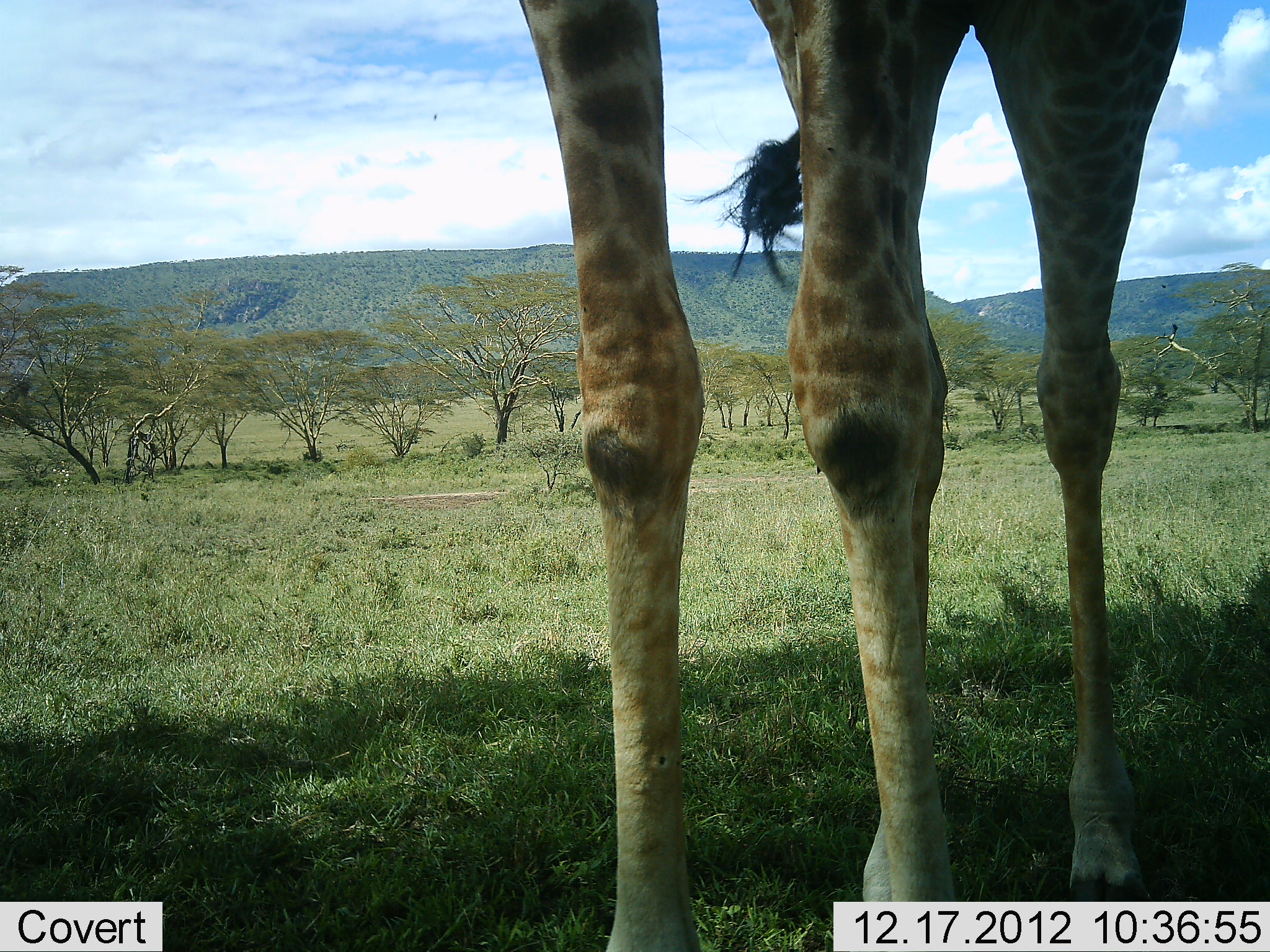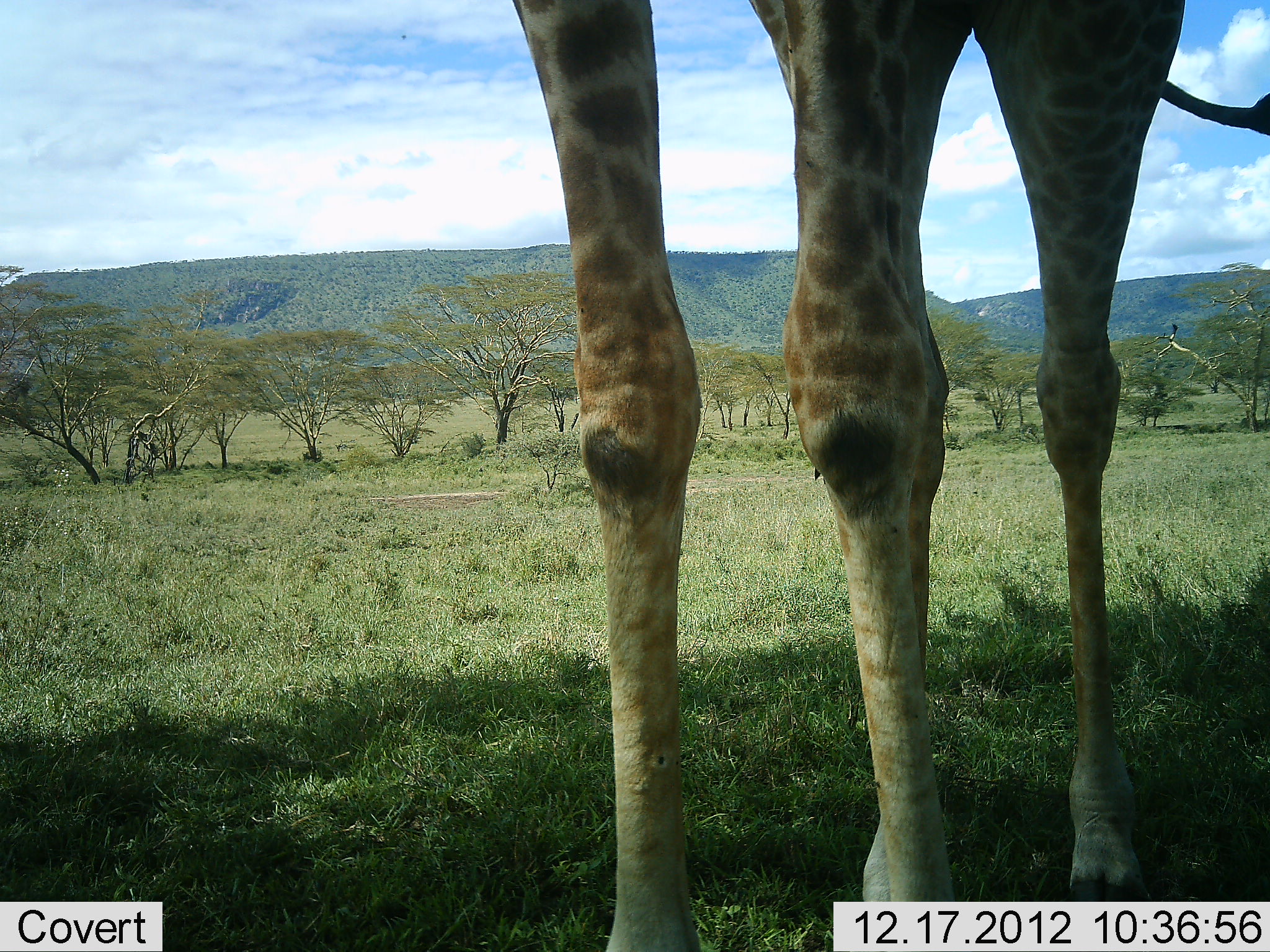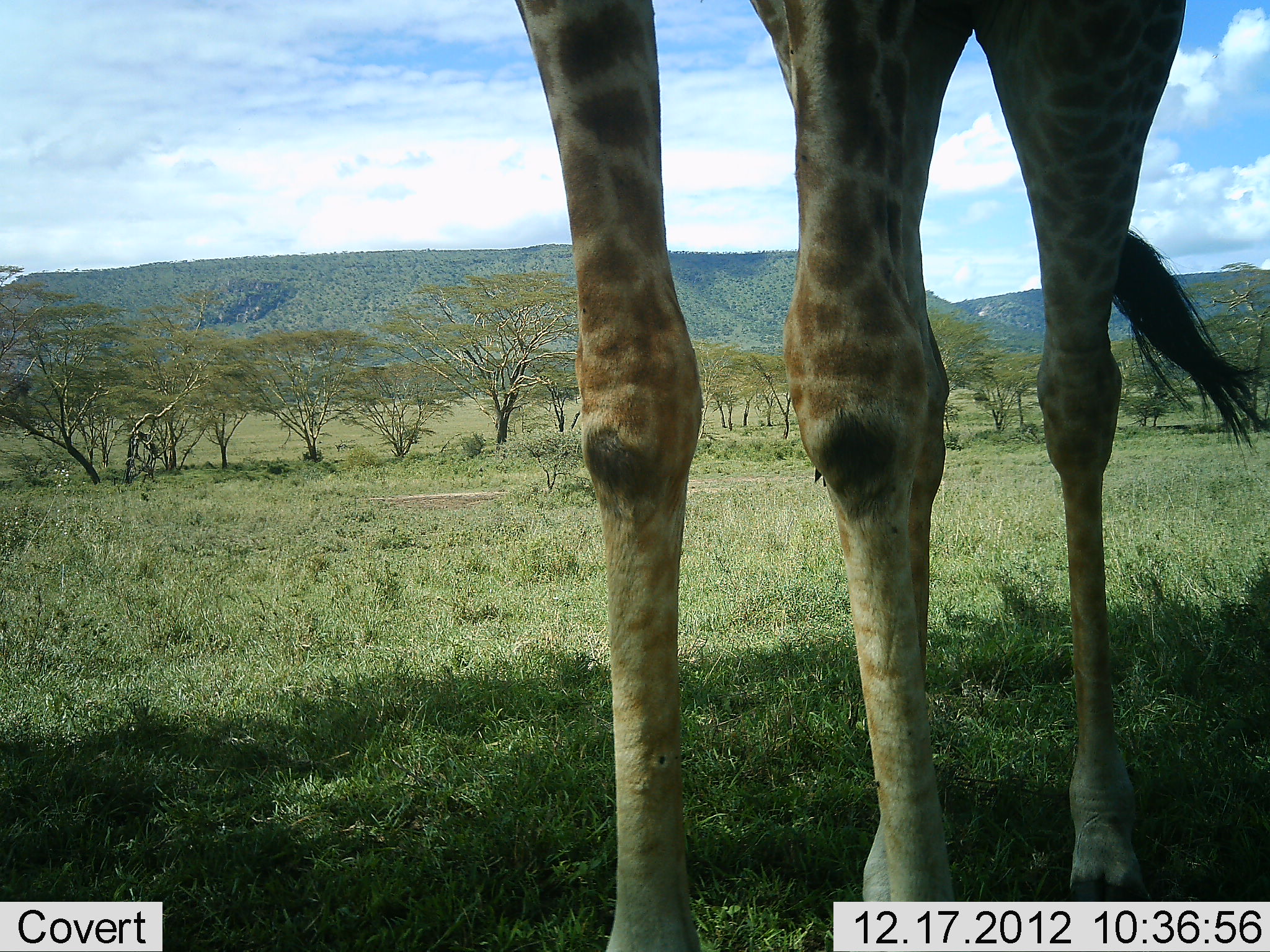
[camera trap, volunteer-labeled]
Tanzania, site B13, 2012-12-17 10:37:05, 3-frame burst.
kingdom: Animalia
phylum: Chordata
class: Mammalia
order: Artiodactyla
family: Giraffidae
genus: Giraffa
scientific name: Giraffa camelopardalis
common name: giraffe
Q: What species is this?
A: Giraffe (Giraffa camelopardalis).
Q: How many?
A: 1.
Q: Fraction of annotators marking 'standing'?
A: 98%.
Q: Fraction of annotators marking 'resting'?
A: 2%.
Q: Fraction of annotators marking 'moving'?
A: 0%.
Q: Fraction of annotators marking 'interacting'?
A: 0%.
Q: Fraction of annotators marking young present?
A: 0%.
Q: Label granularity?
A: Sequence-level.